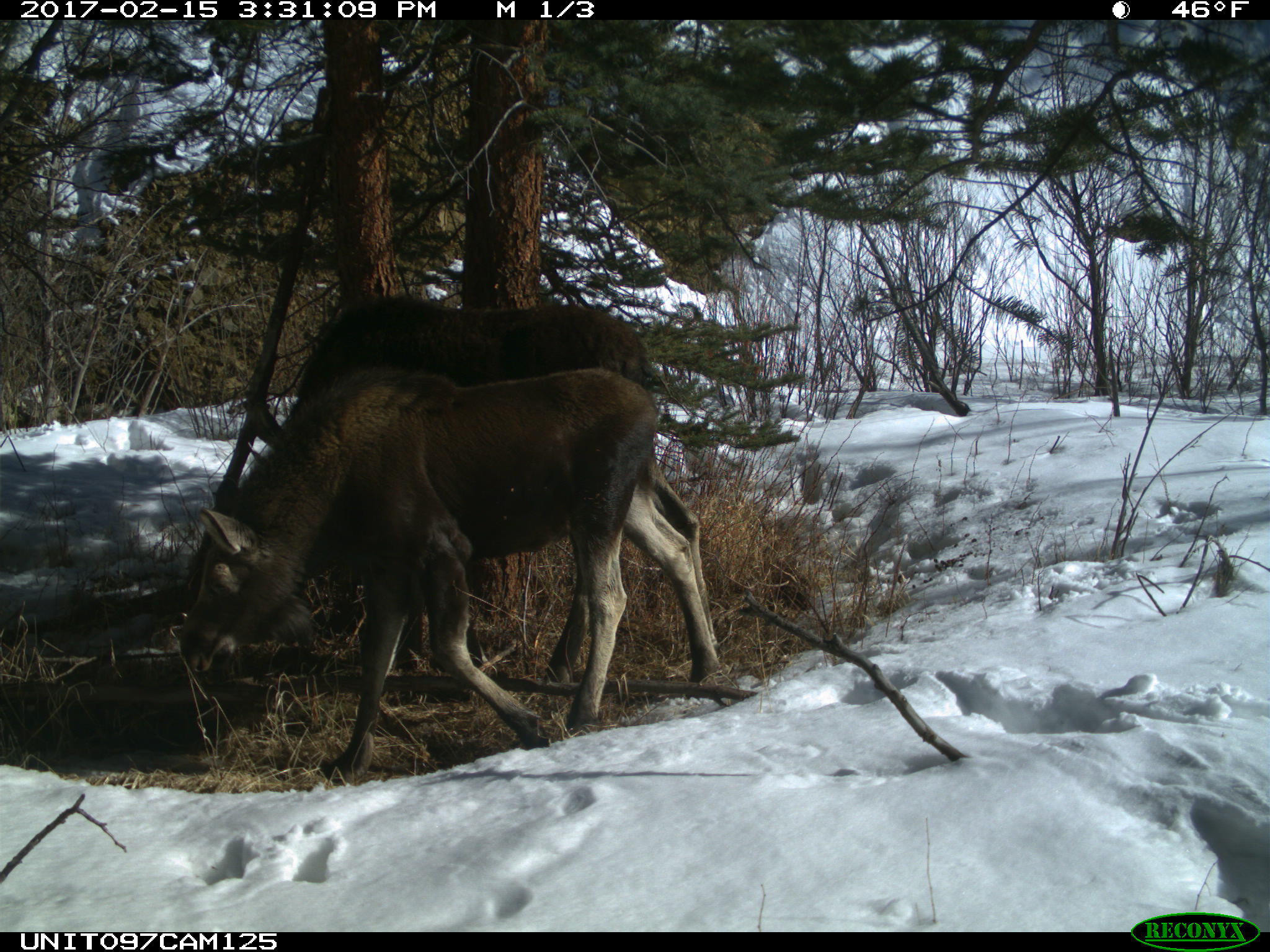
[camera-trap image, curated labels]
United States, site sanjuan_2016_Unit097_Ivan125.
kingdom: Animalia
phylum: Chordata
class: Mammalia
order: Artiodactyla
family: Cervidae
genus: Alces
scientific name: Alces alces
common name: moose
Alces alces (moose).